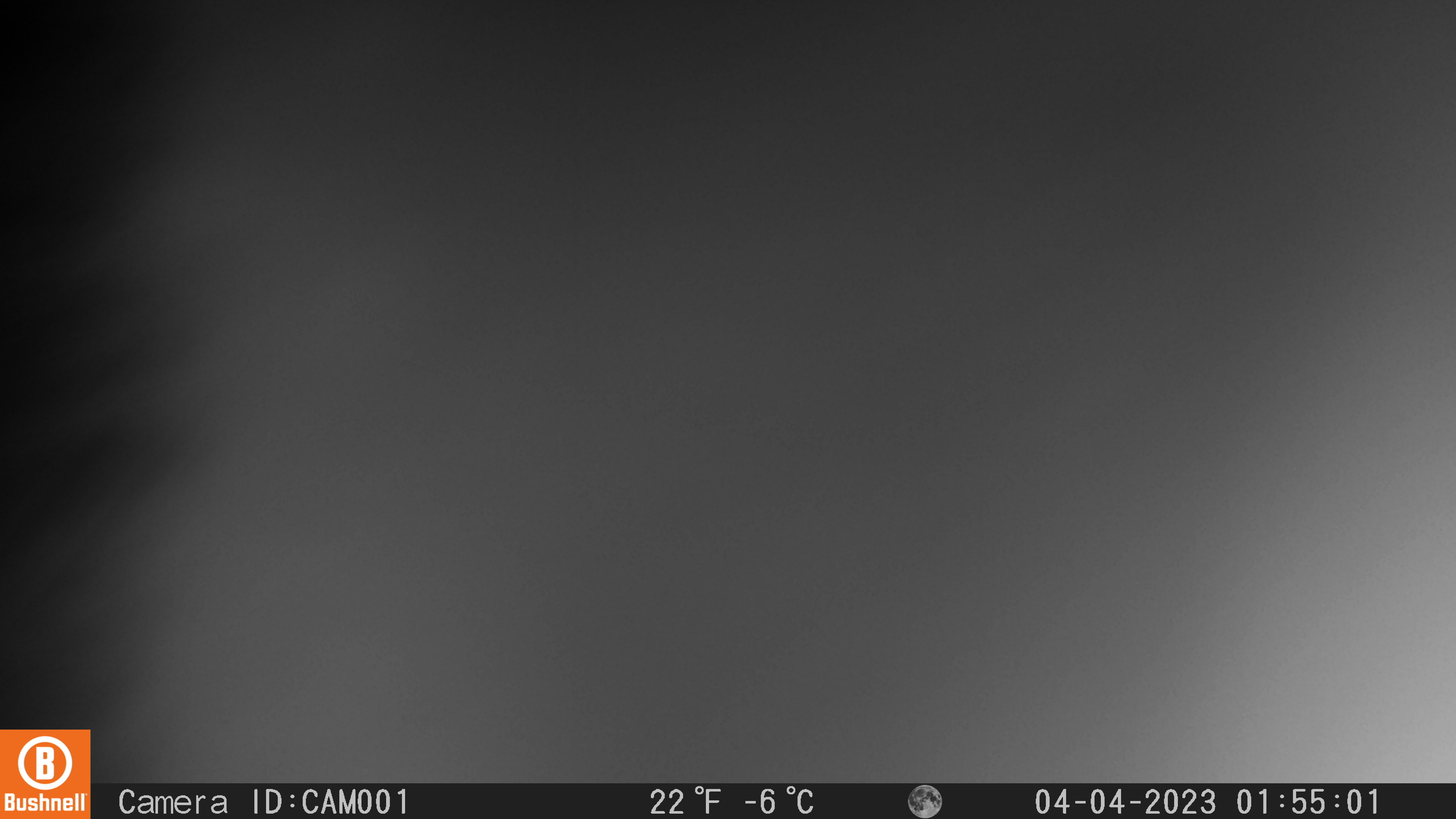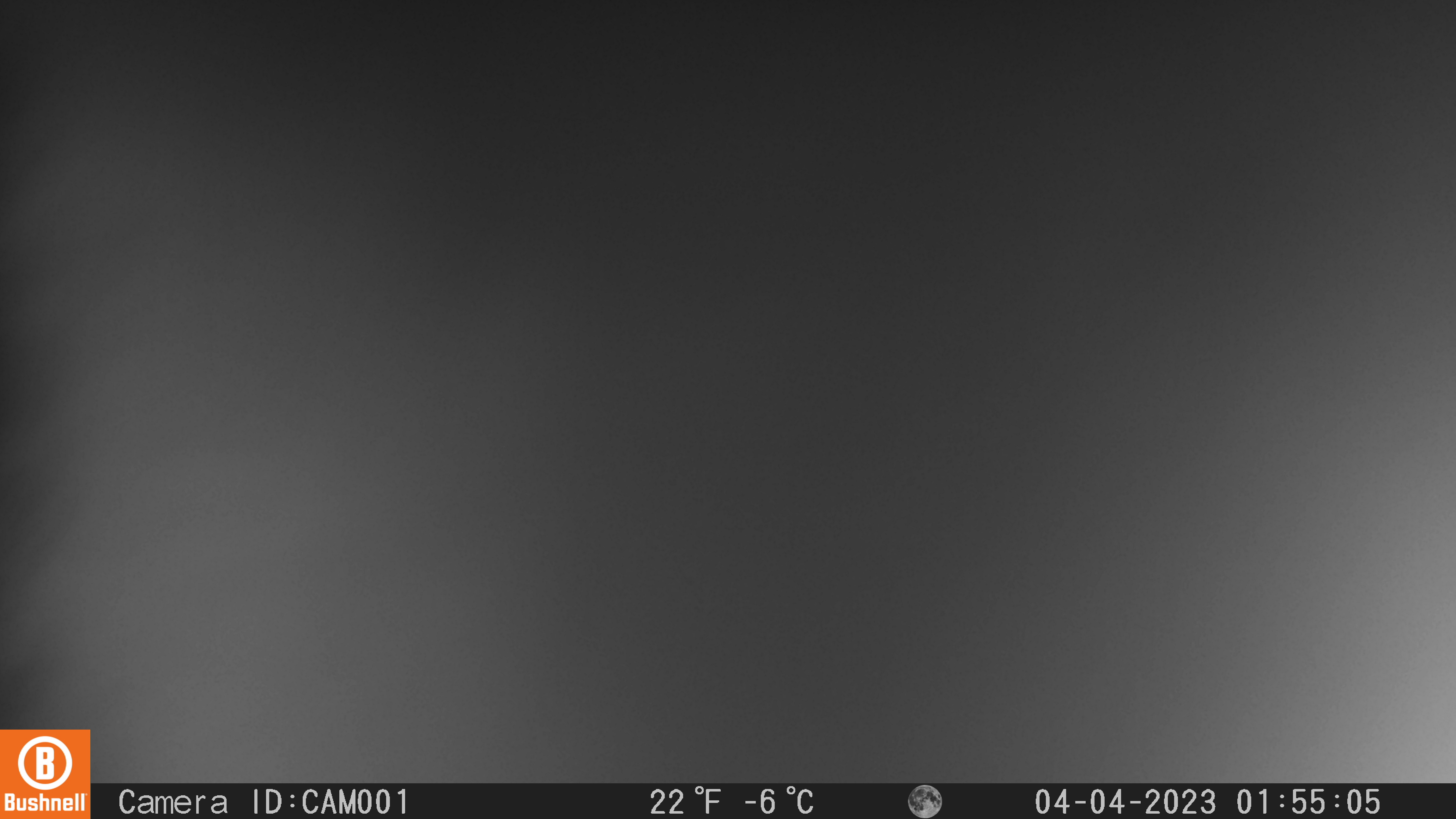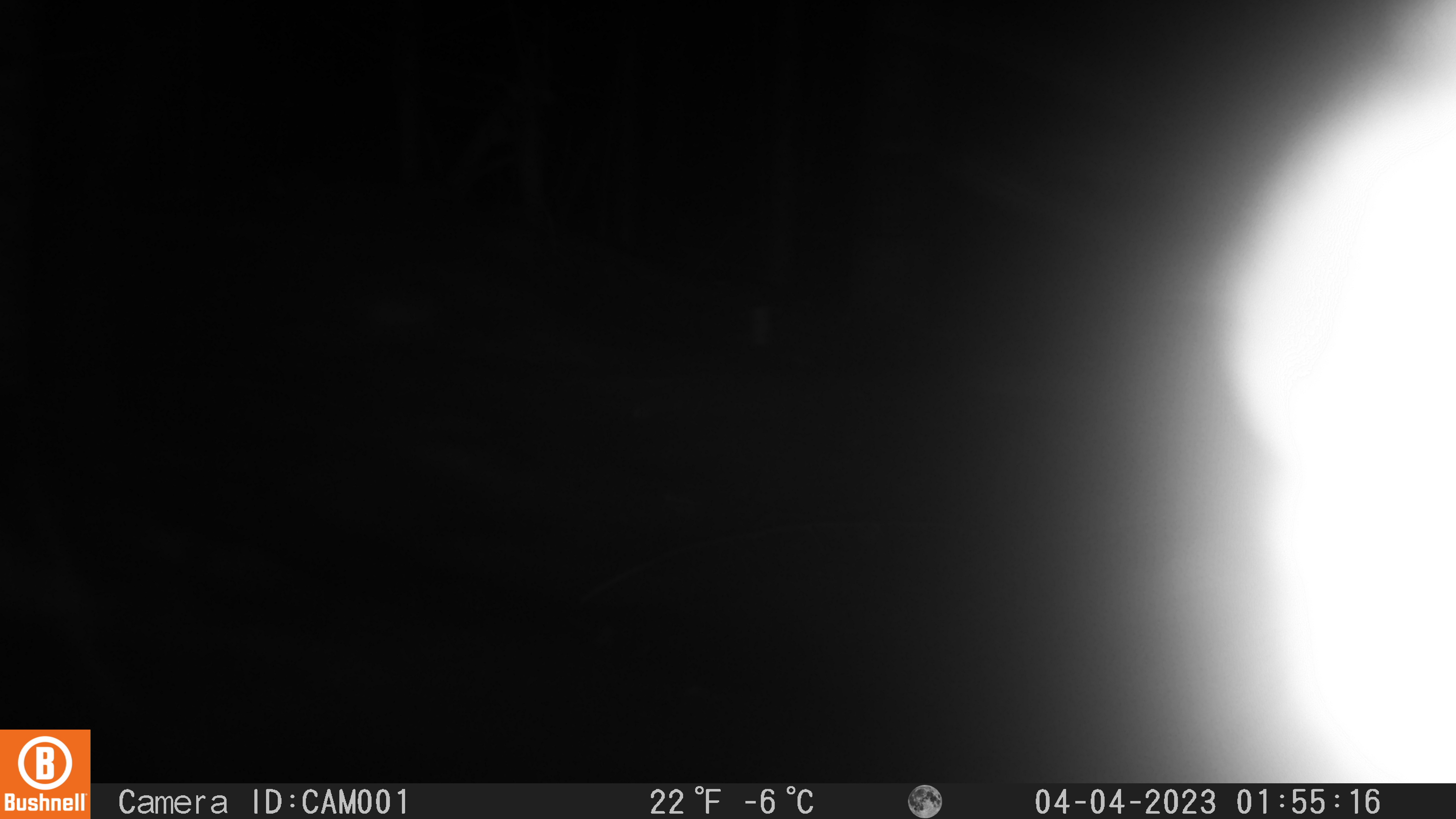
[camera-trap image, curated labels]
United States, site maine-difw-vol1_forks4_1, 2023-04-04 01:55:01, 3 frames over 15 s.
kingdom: Animalia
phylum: Chordata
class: Mammalia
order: Lagomorpha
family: Leporidae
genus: Lepus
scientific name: Lepus americanus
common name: snowshoe hare